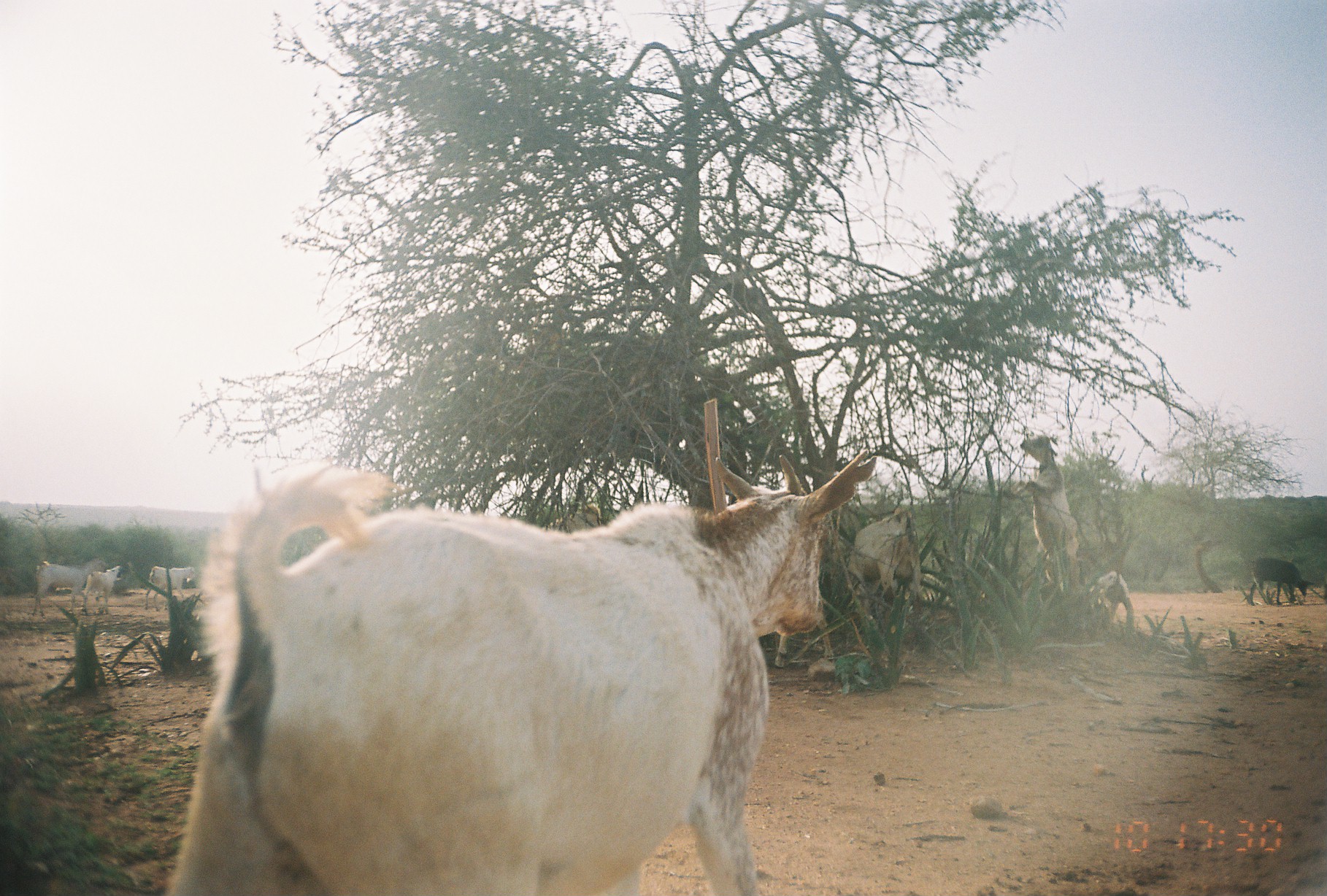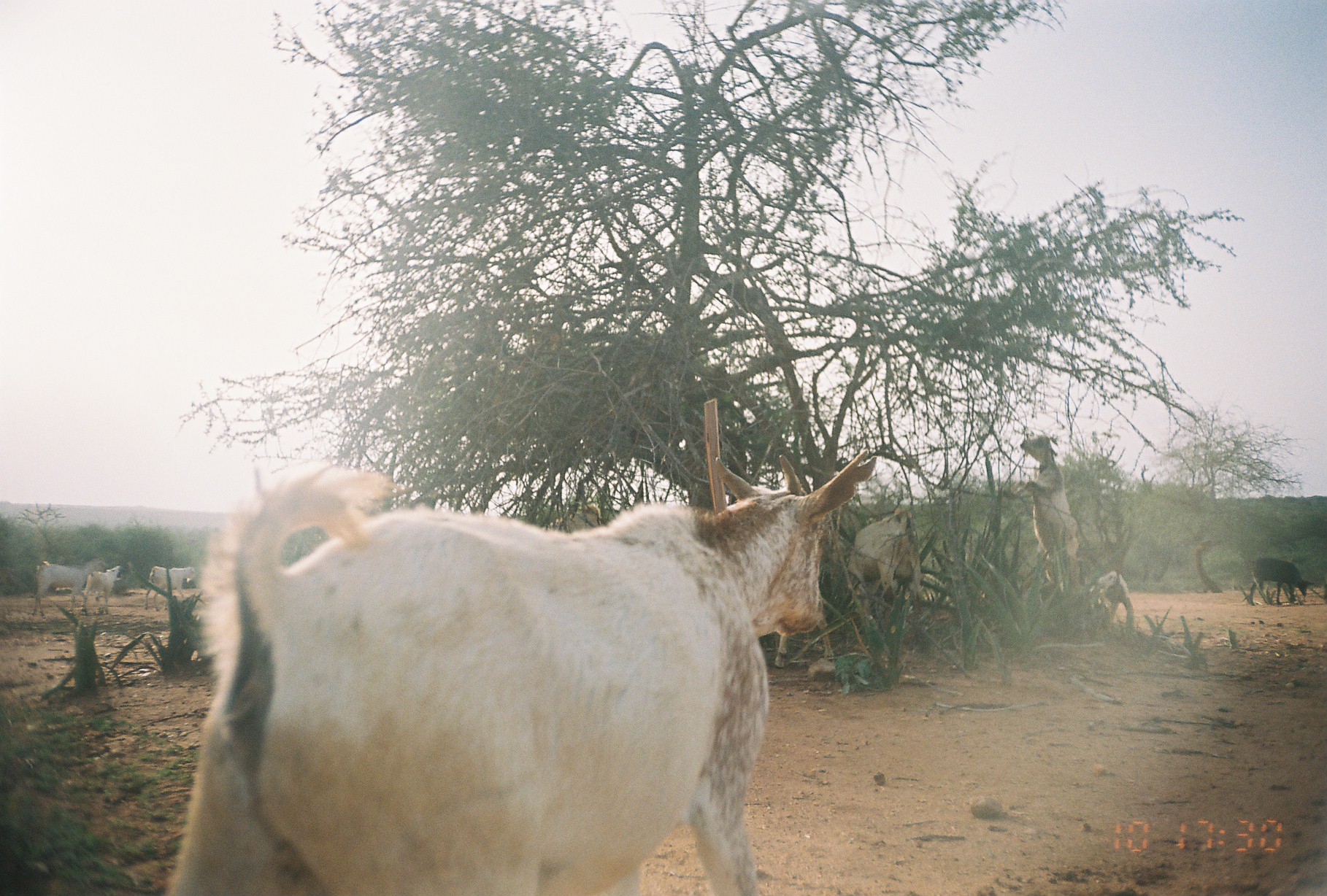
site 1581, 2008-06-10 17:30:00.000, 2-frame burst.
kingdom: Animalia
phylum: Chordata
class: Mammalia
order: Artiodactyla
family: Bovidae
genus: Capra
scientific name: Capra aegagrus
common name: wild goat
Capra aegagrus (wild goat), count 7.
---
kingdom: Animalia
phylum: Chordata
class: Mammalia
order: Artiodactyla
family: Bovidae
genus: Ovis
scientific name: Ovis aries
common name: domestic sheep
Ovis aries (domestic sheep), count 1.